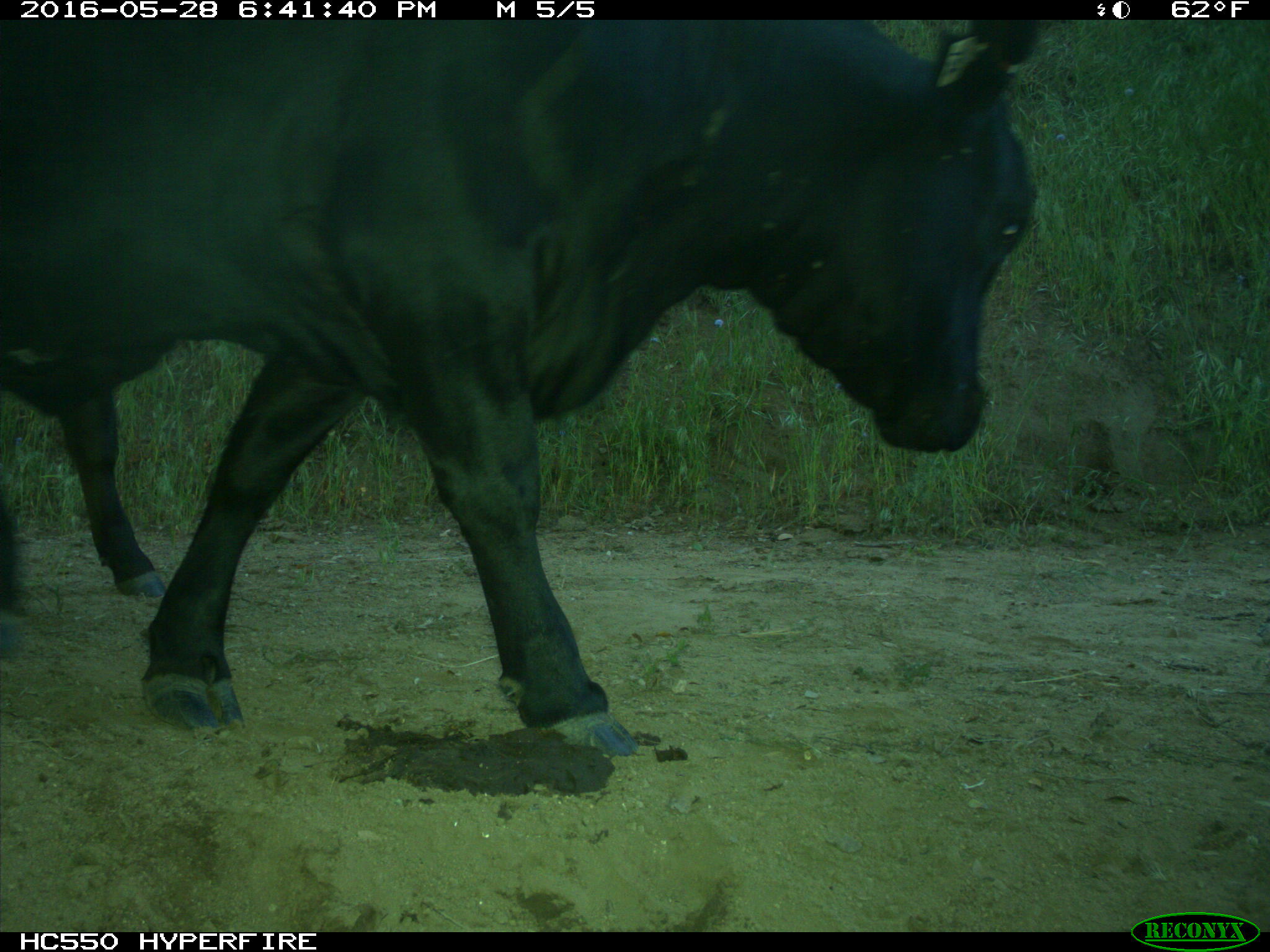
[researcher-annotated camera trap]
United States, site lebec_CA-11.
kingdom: Animalia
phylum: Chordata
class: Mammalia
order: Artiodactyla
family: Bovidae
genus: Bos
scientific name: Bos taurus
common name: domestic cow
Bos taurus (domestic cow).